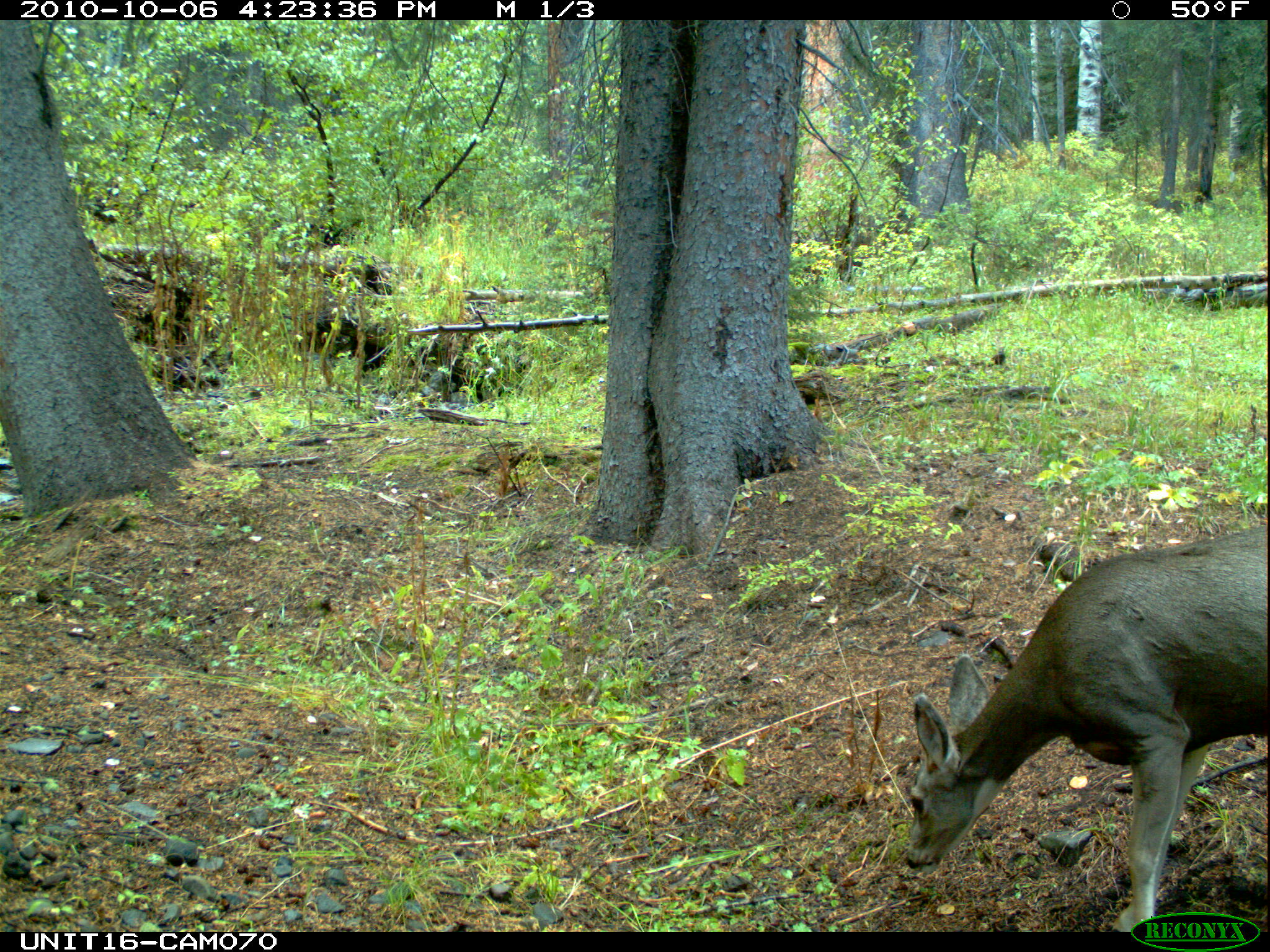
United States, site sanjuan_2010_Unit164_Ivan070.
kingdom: Animalia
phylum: Chordata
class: Mammalia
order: Artiodactyla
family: Cervidae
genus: Odocoileus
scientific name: Odocoileus hemionus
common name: mule deer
Odocoileus hemionus (mule deer).